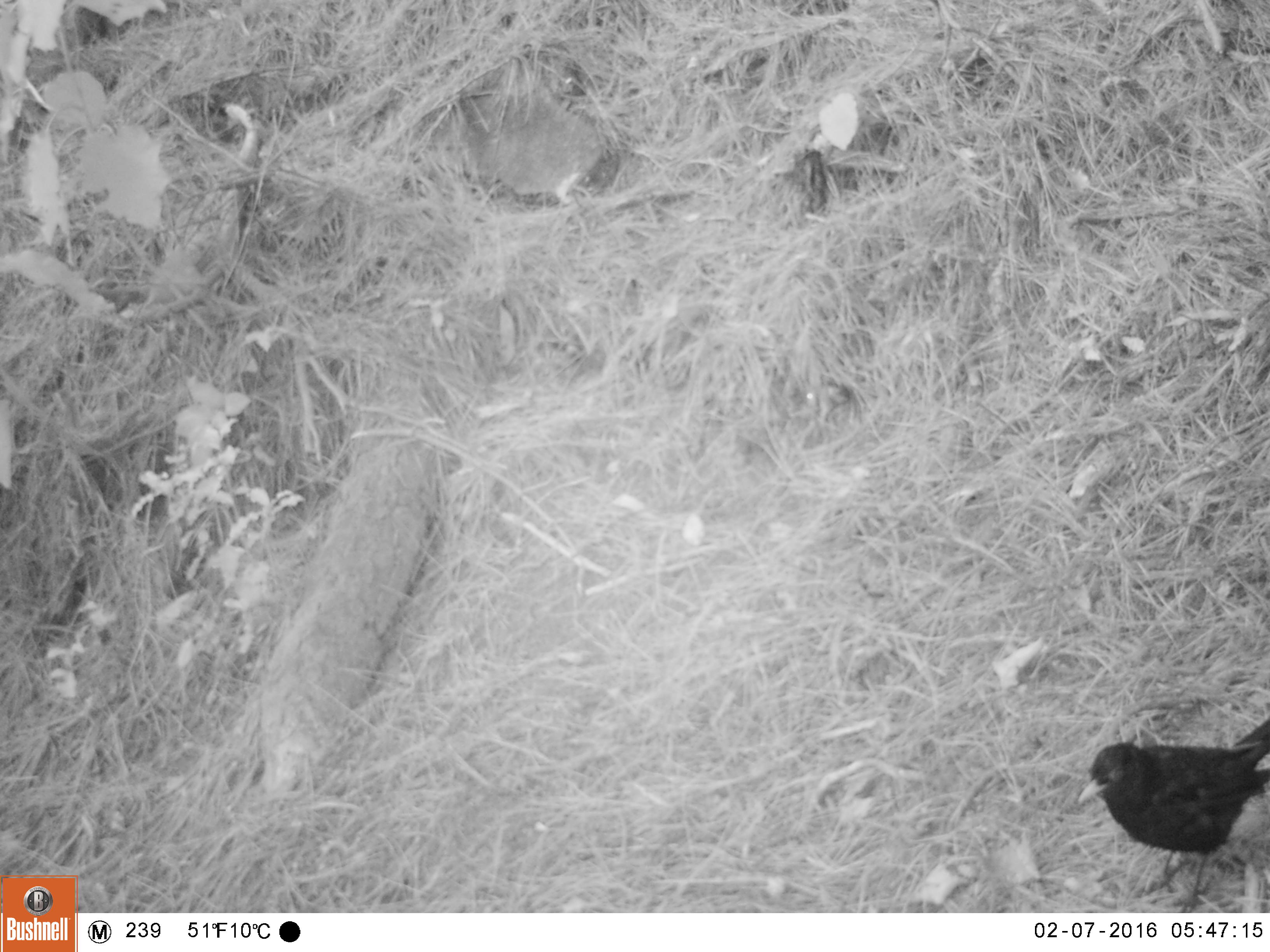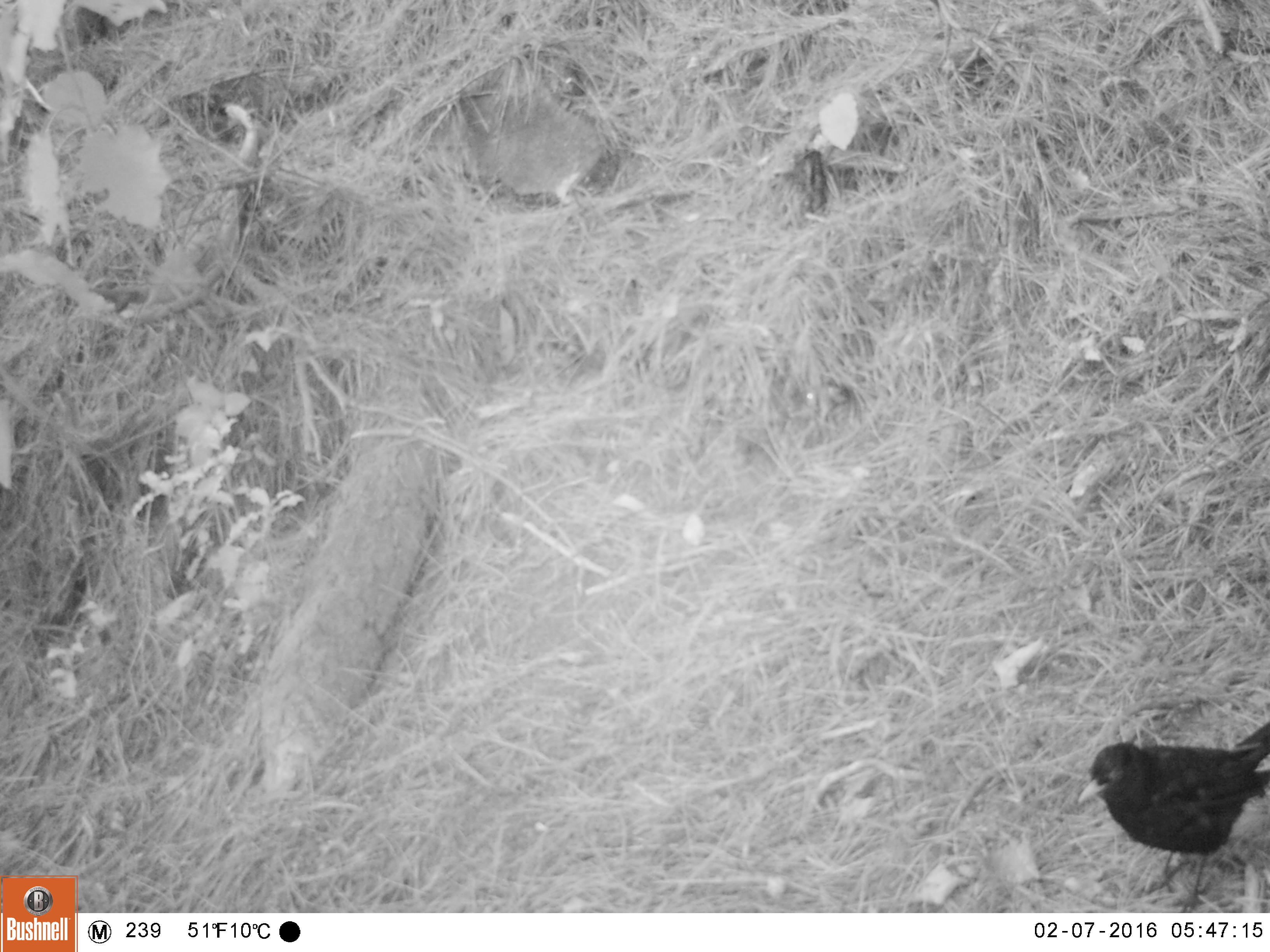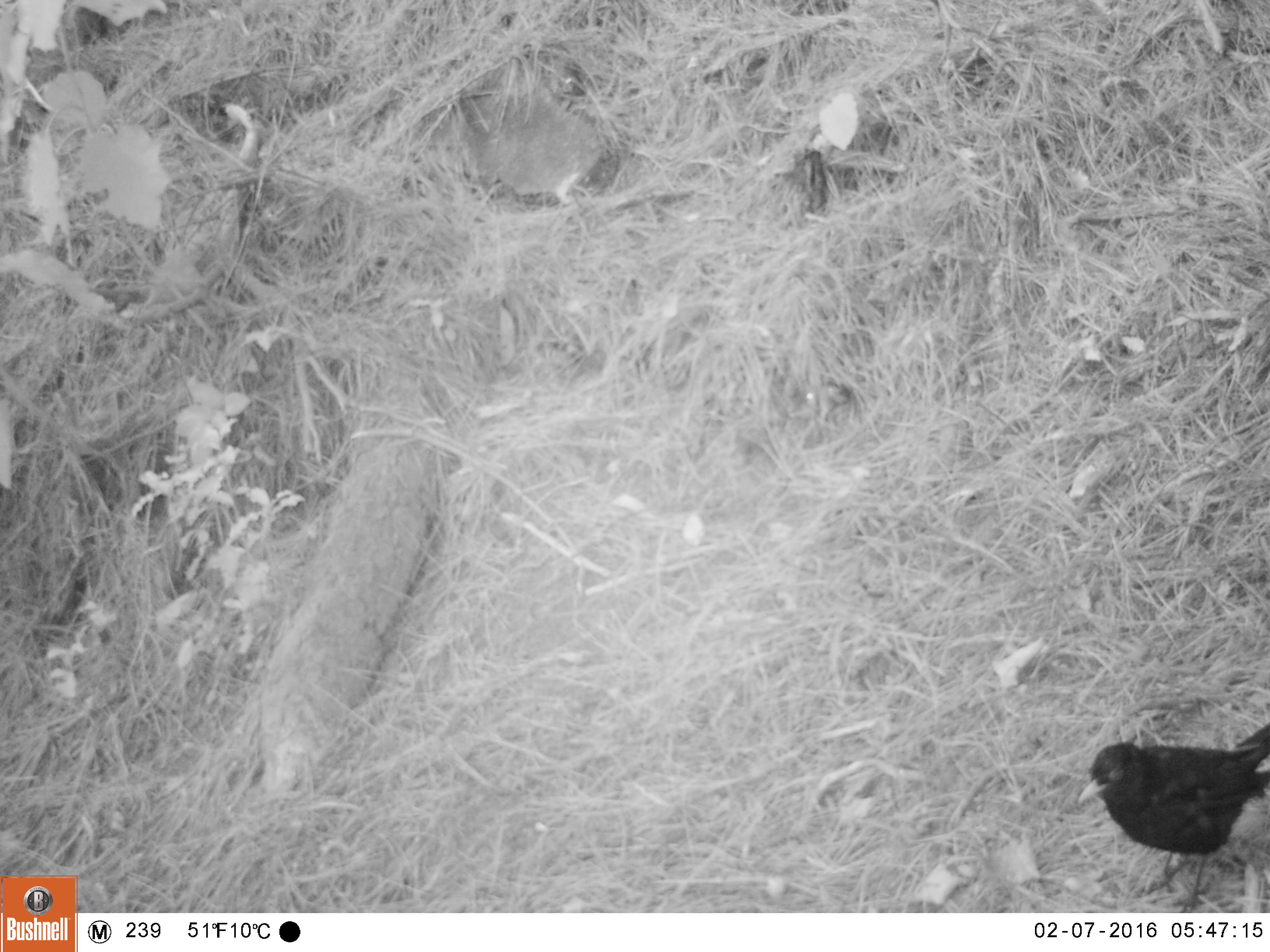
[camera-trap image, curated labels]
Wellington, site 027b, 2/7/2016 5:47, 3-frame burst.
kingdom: Animalia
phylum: Chordata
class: Aves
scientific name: Aves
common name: bird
Bird (Aves).